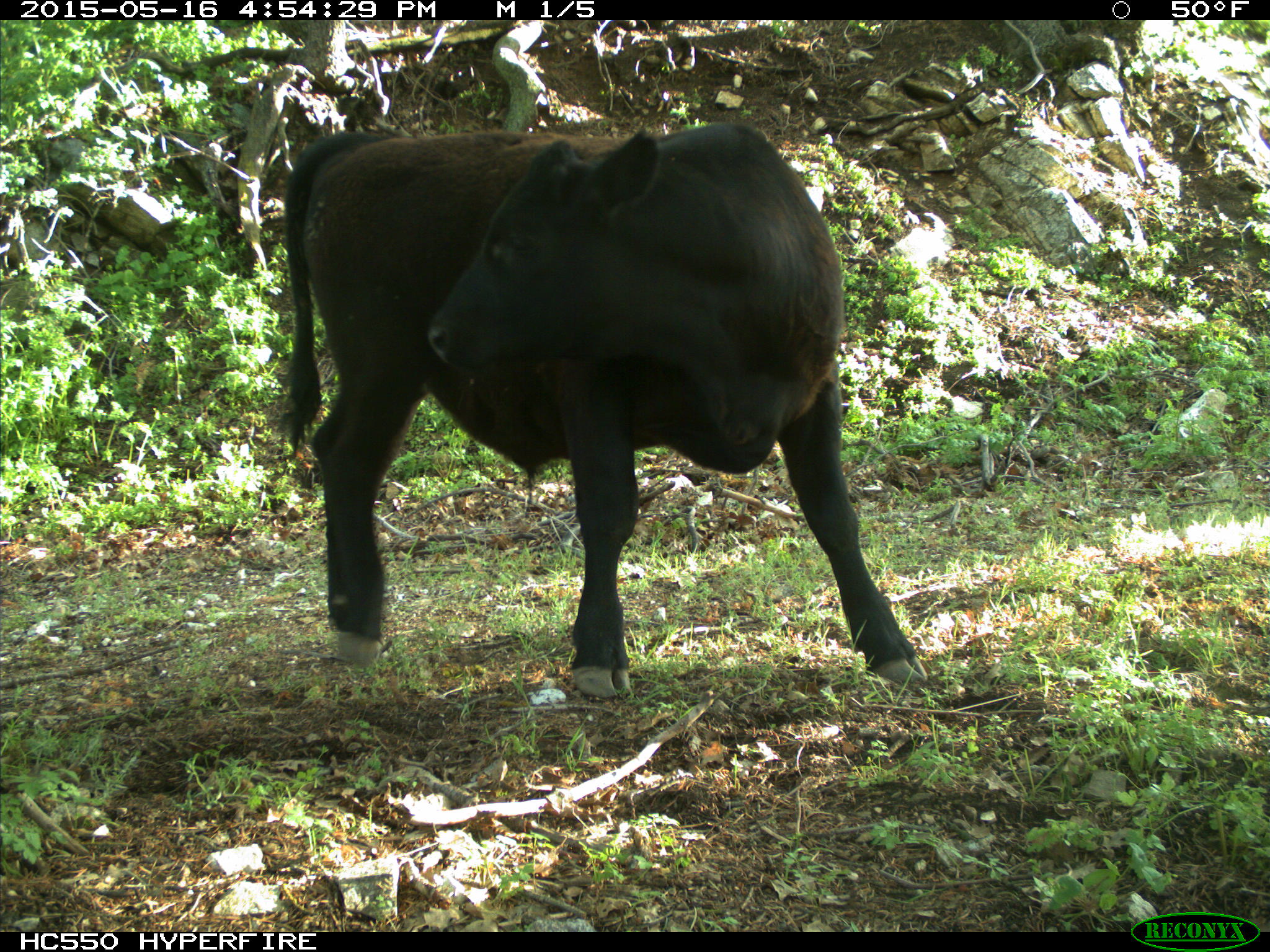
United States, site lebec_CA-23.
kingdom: Animalia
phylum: Chordata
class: Mammalia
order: Artiodactyla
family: Bovidae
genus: Bos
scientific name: Bos taurus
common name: domestic cow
Bos taurus (domestic cow).